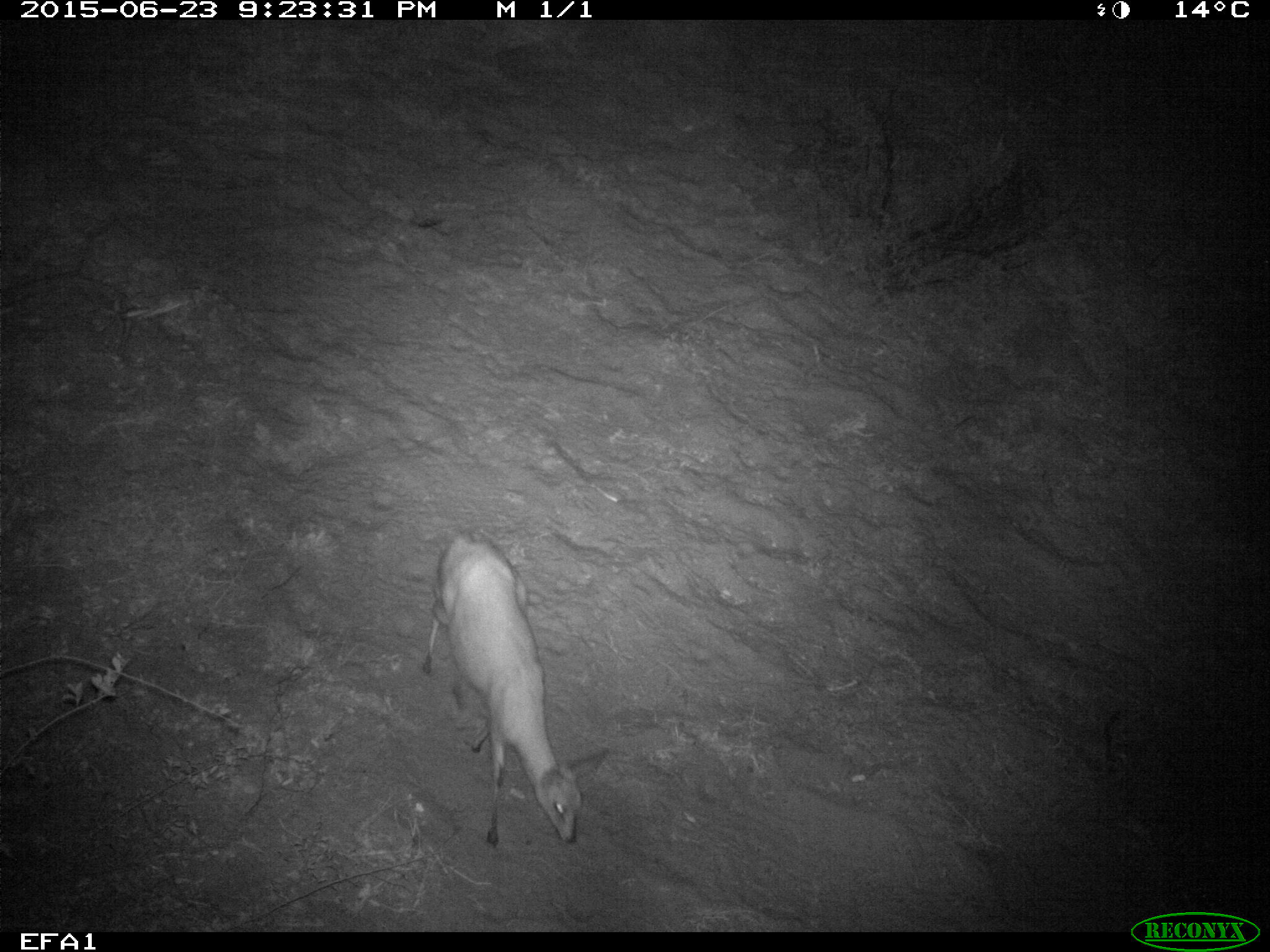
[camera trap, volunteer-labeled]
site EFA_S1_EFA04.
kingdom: Animalia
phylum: Chordata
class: Mammalia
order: Artiodactyla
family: Bovidae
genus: Raphicerus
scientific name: Raphicerus campestris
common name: steenbok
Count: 1.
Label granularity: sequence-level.